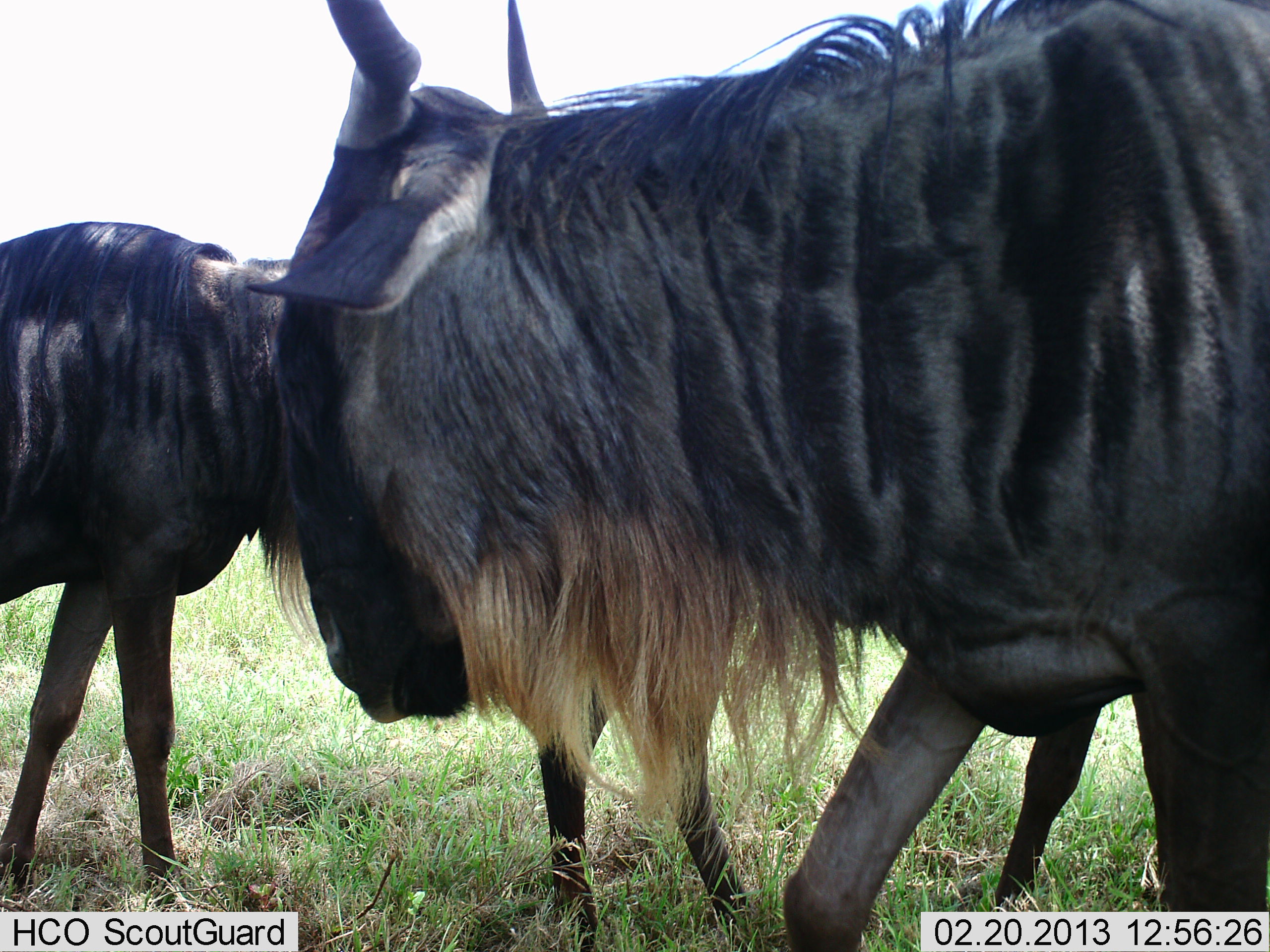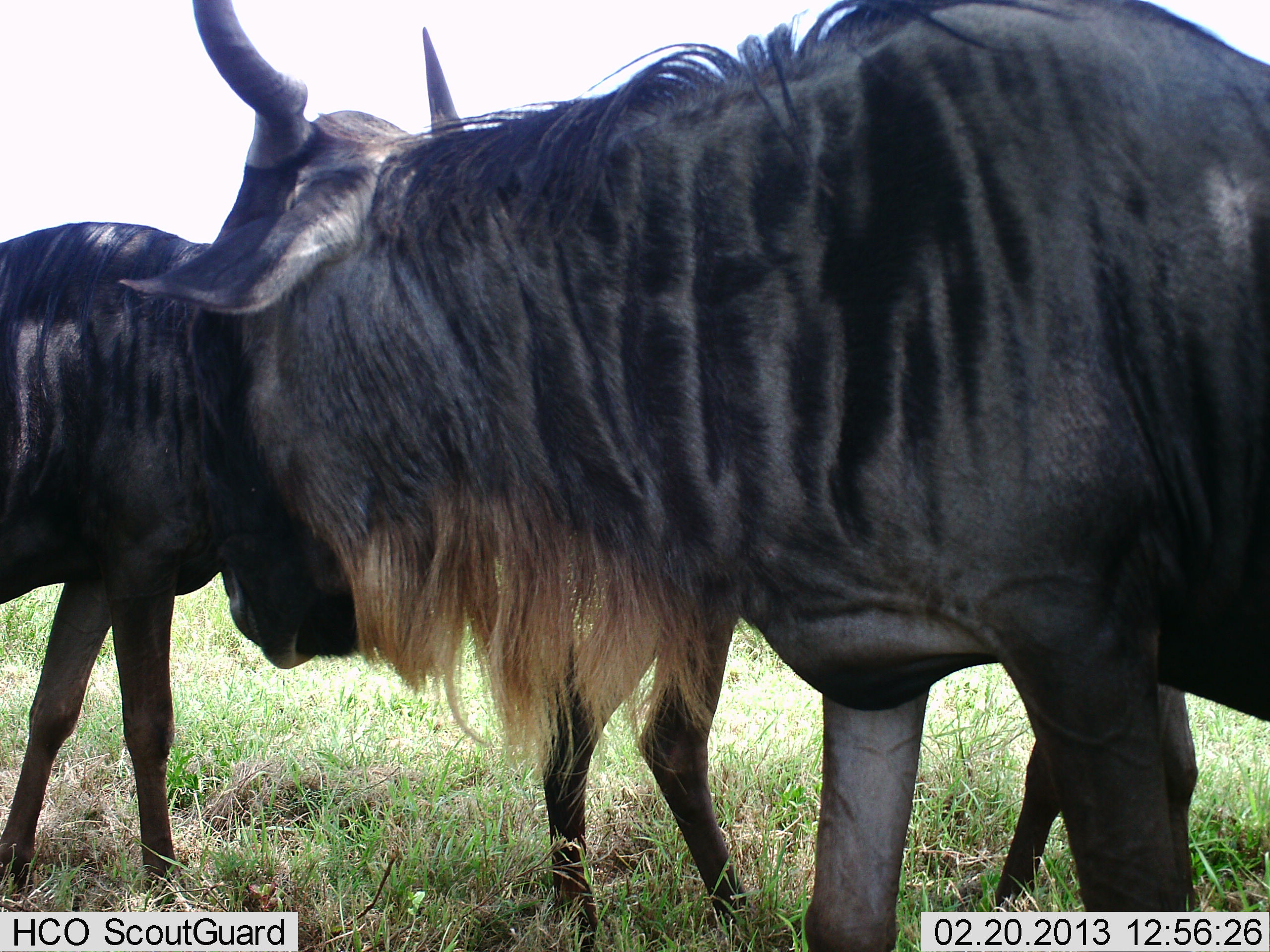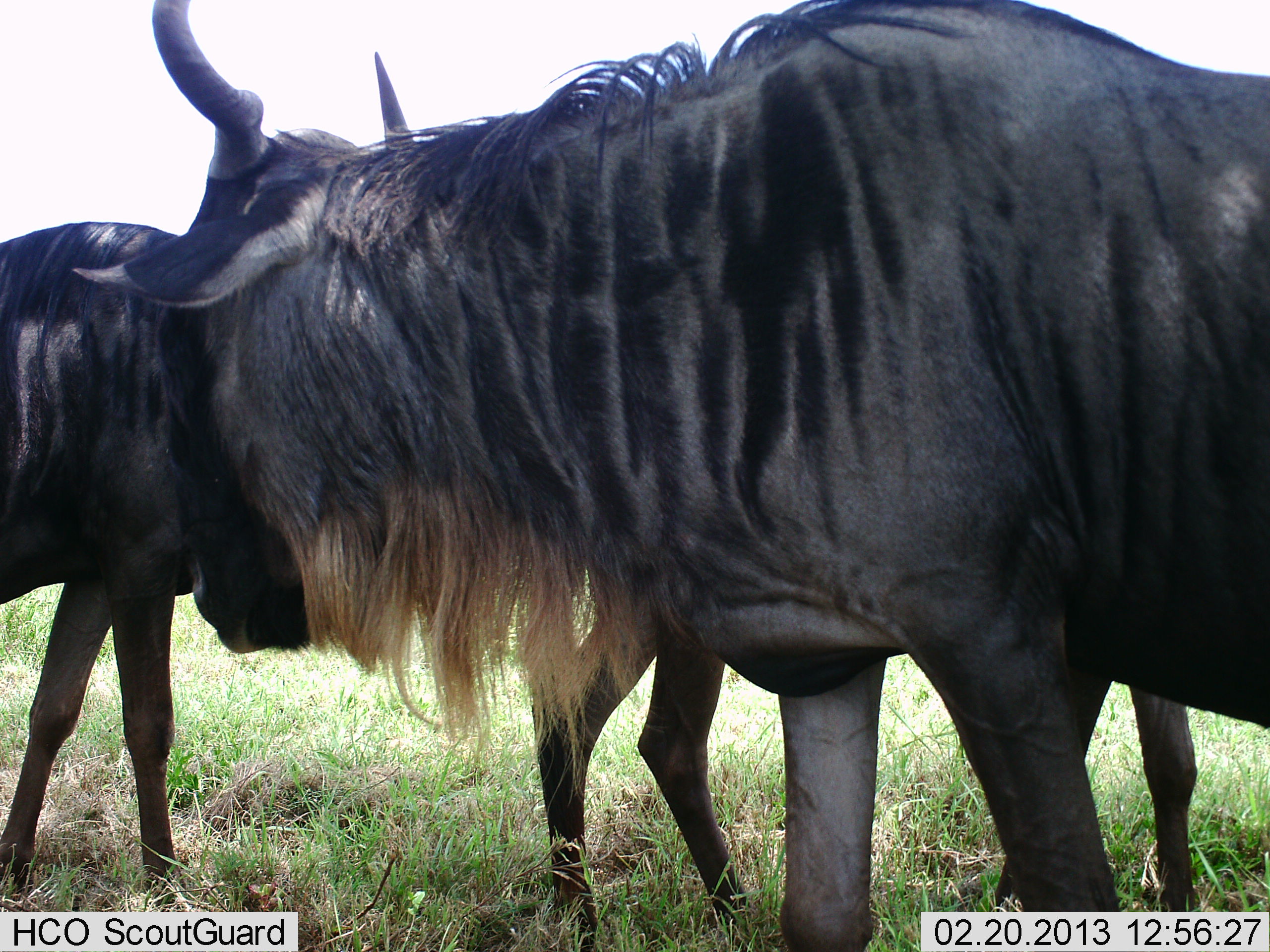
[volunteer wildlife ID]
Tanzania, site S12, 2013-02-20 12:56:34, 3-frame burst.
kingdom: Animalia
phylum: Chordata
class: Mammalia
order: Artiodactyla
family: Bovidae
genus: Connochaetes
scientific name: Connochaetes taurinus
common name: blue wildebeest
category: wildebeest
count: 3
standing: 81%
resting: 0%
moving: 46%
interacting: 14%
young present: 0%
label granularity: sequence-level